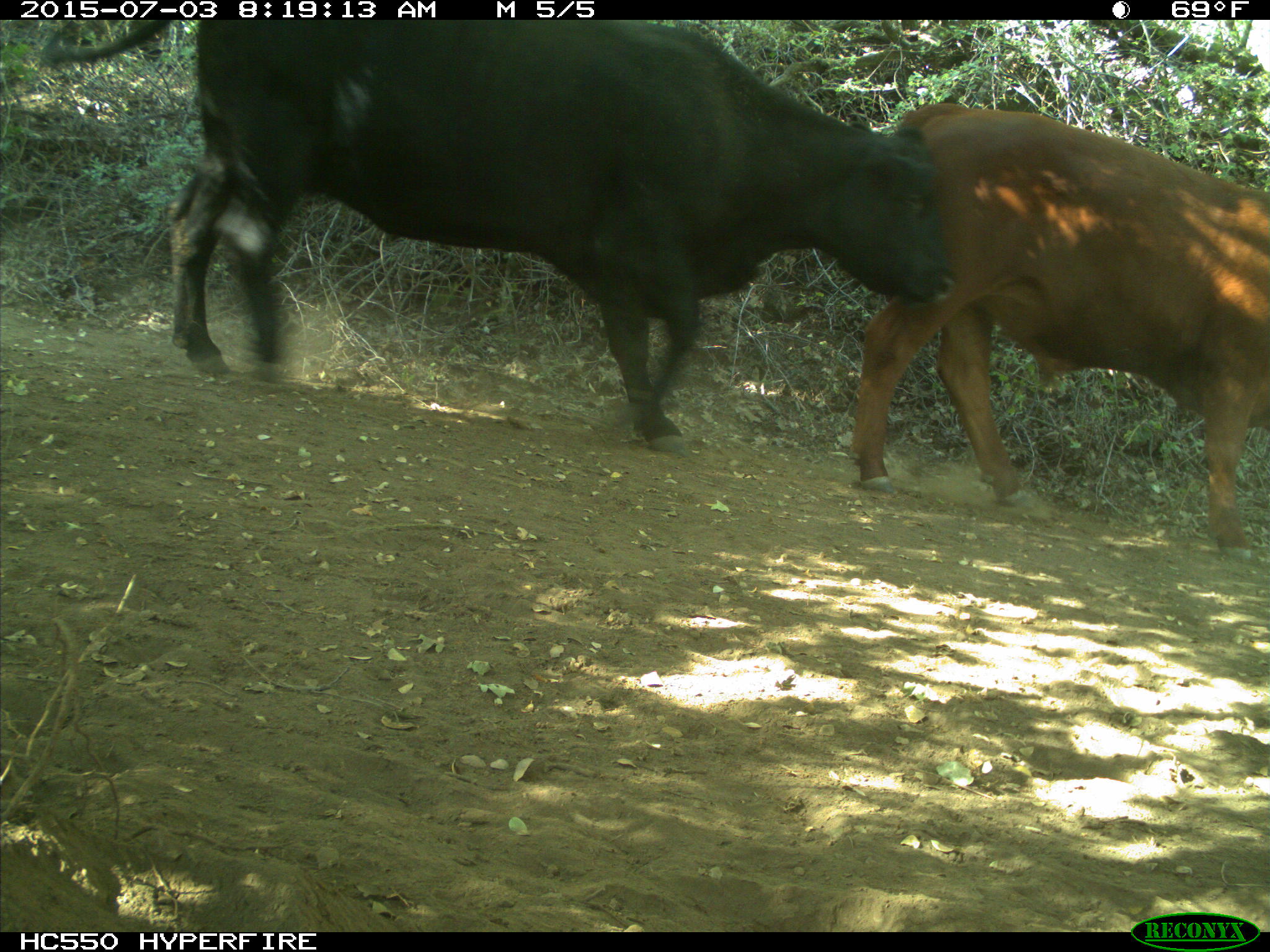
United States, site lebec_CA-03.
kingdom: Animalia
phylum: Chordata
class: Mammalia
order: Artiodactyla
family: Bovidae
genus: Bos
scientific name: Bos taurus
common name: domestic cow